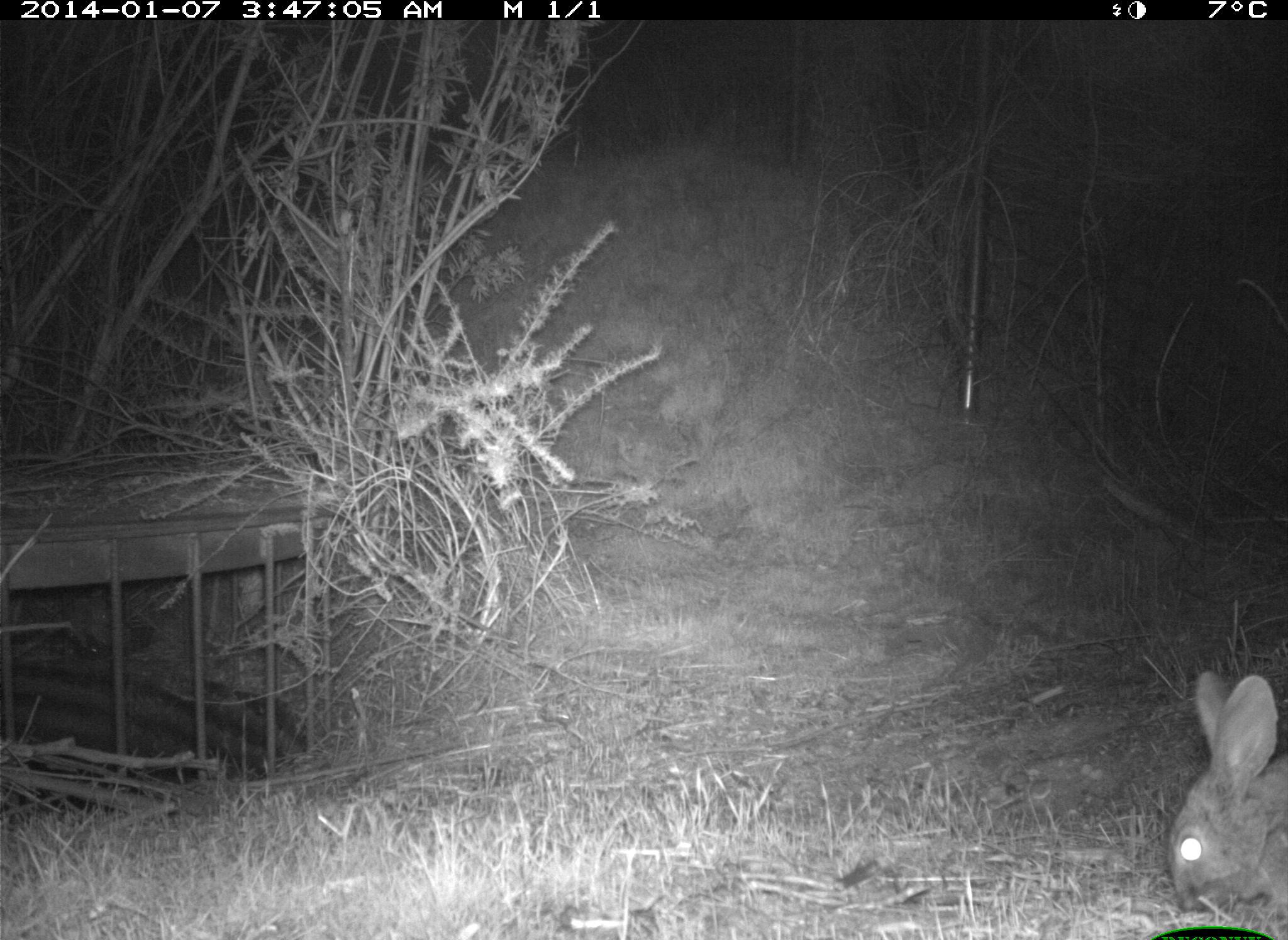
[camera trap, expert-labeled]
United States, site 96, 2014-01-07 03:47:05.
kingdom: Animalia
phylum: Chordata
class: Mammalia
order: Lagomorpha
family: Leporidae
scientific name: Leporidae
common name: rabbits and hares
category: rabbit